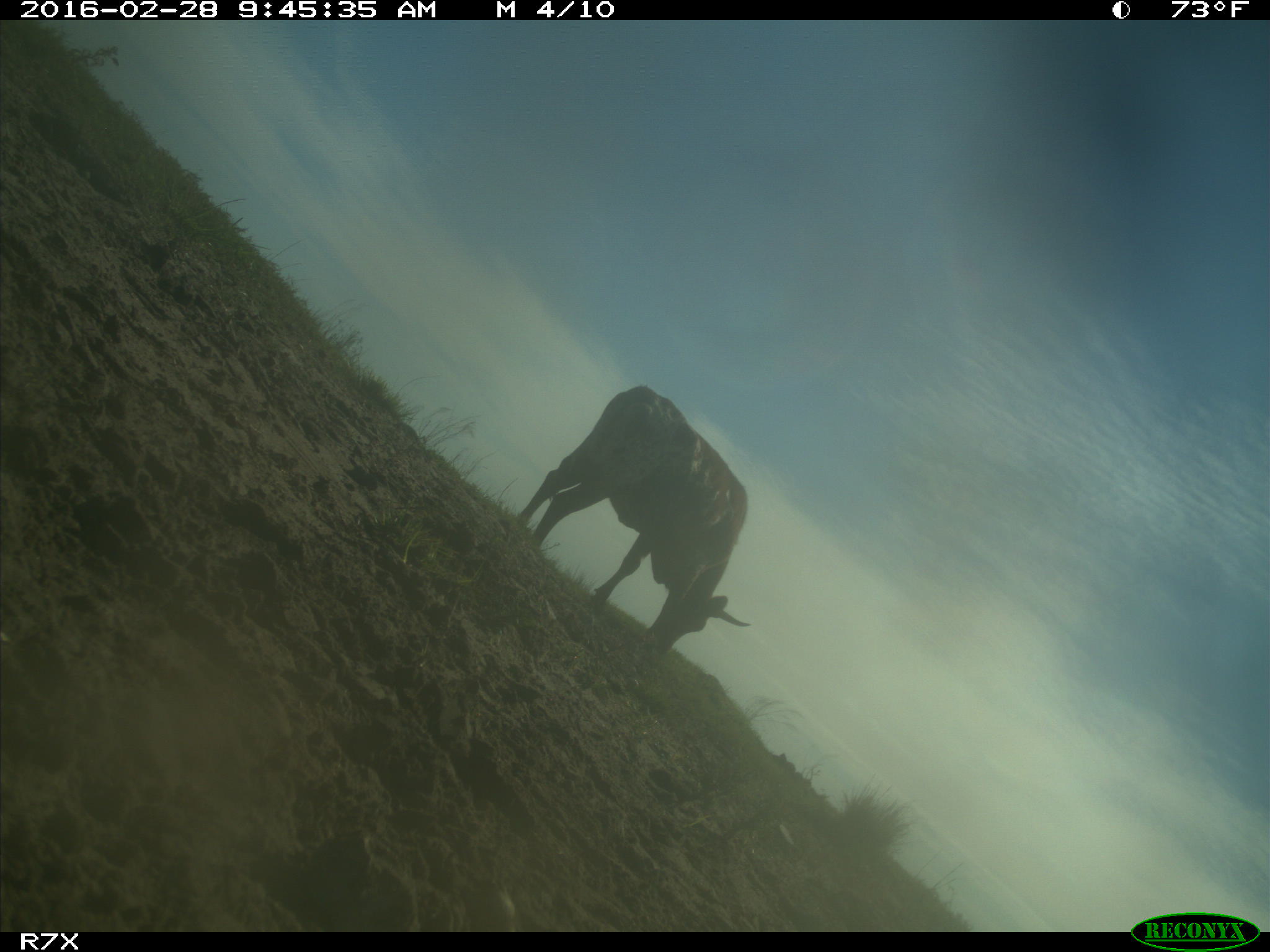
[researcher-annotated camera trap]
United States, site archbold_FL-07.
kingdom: Animalia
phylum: Chordata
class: Mammalia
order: Artiodactyla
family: Bovidae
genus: Bos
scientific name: Bos taurus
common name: domestic cow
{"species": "Bos taurus (domestic cow)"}